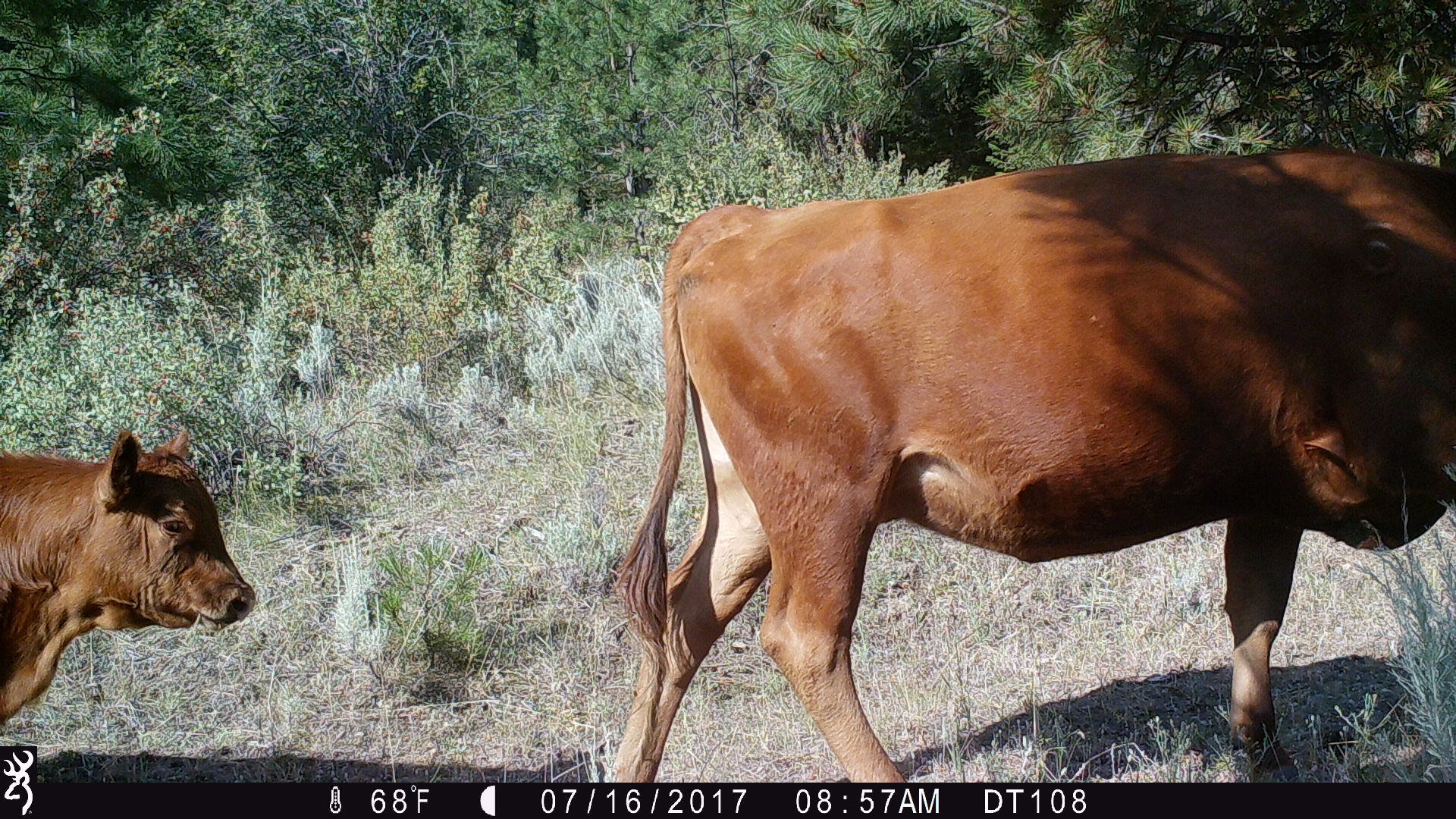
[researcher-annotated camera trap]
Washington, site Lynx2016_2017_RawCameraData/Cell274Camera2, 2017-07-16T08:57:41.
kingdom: Animalia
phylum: Chordata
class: Mammalia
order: Artiodactyla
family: Bovidae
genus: Bos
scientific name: Bos taurus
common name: domestic cattle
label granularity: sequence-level